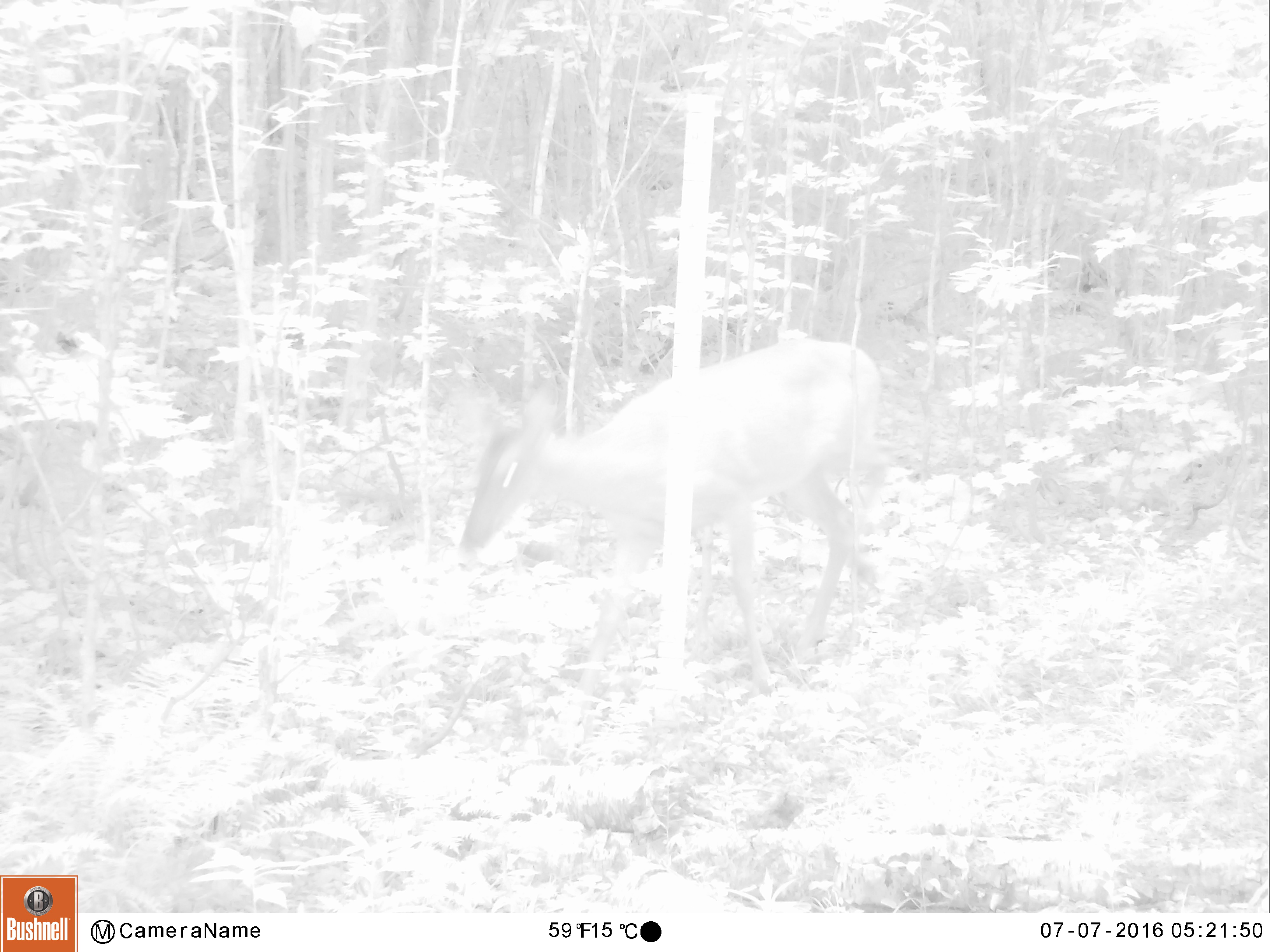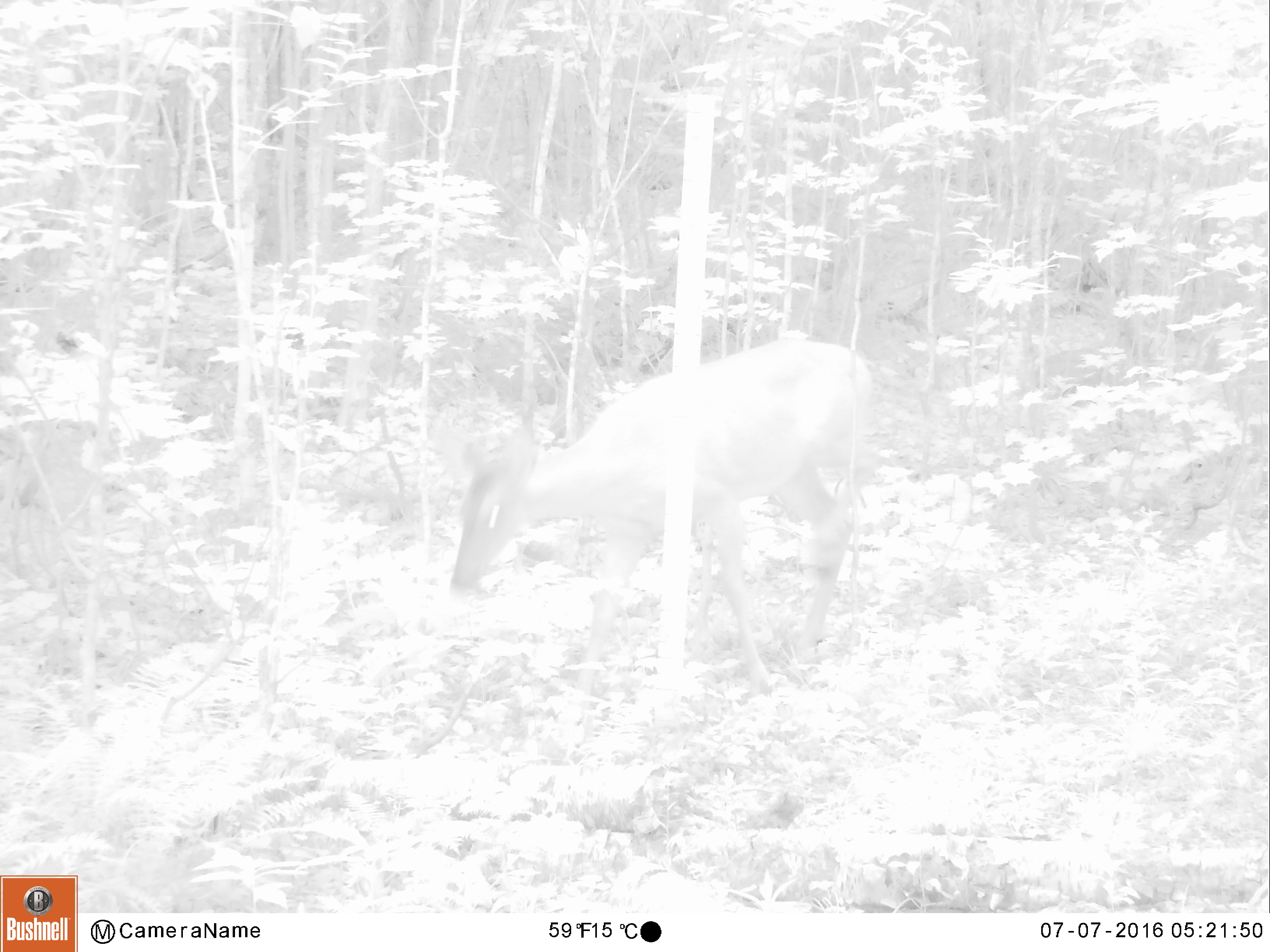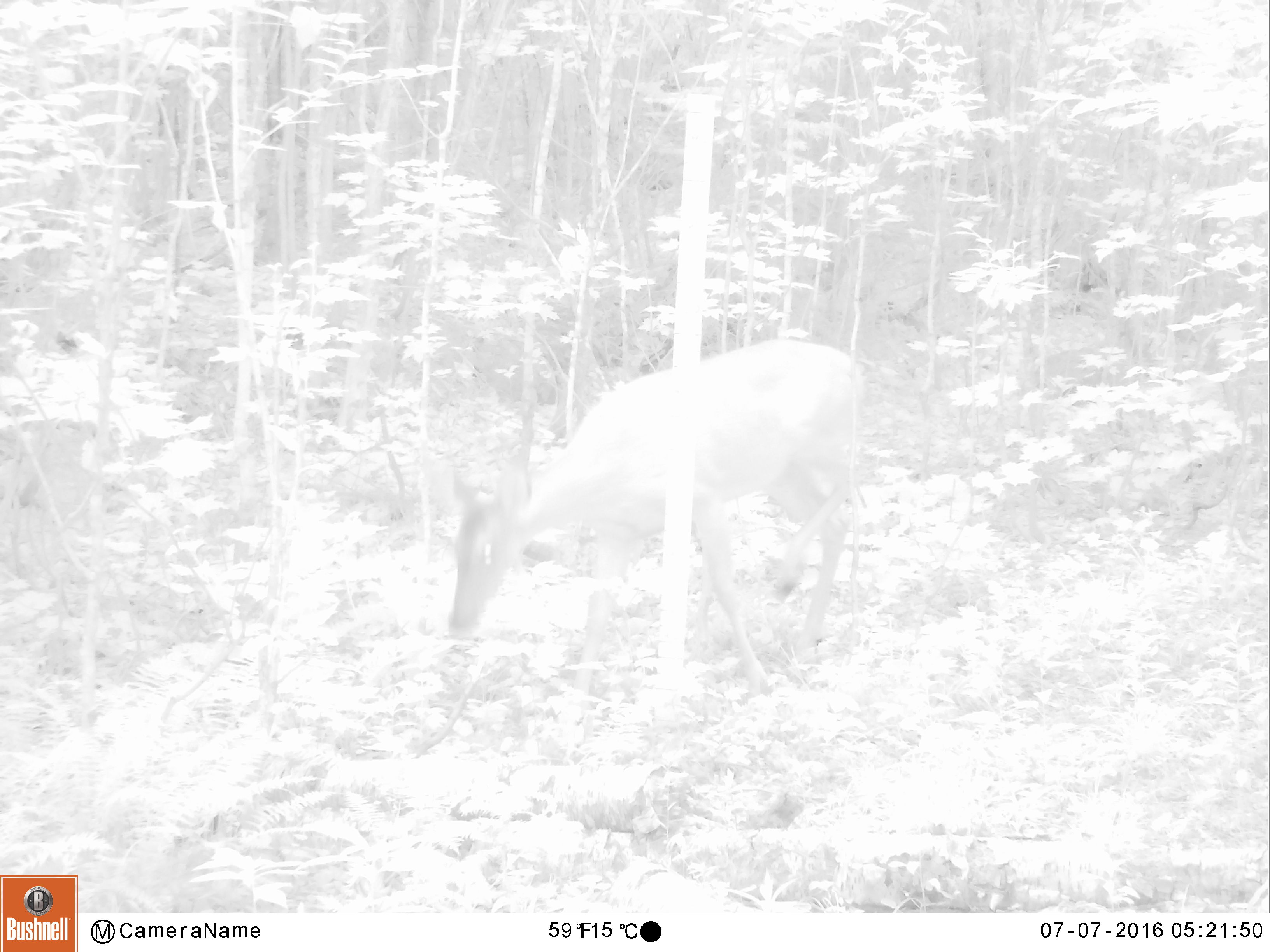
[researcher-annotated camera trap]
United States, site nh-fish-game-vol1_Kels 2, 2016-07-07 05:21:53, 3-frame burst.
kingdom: Animalia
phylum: Chordata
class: Mammalia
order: Artiodactyla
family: Cervidae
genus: Odocoileus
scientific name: Odocoileus virginianus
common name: white-tailed deer